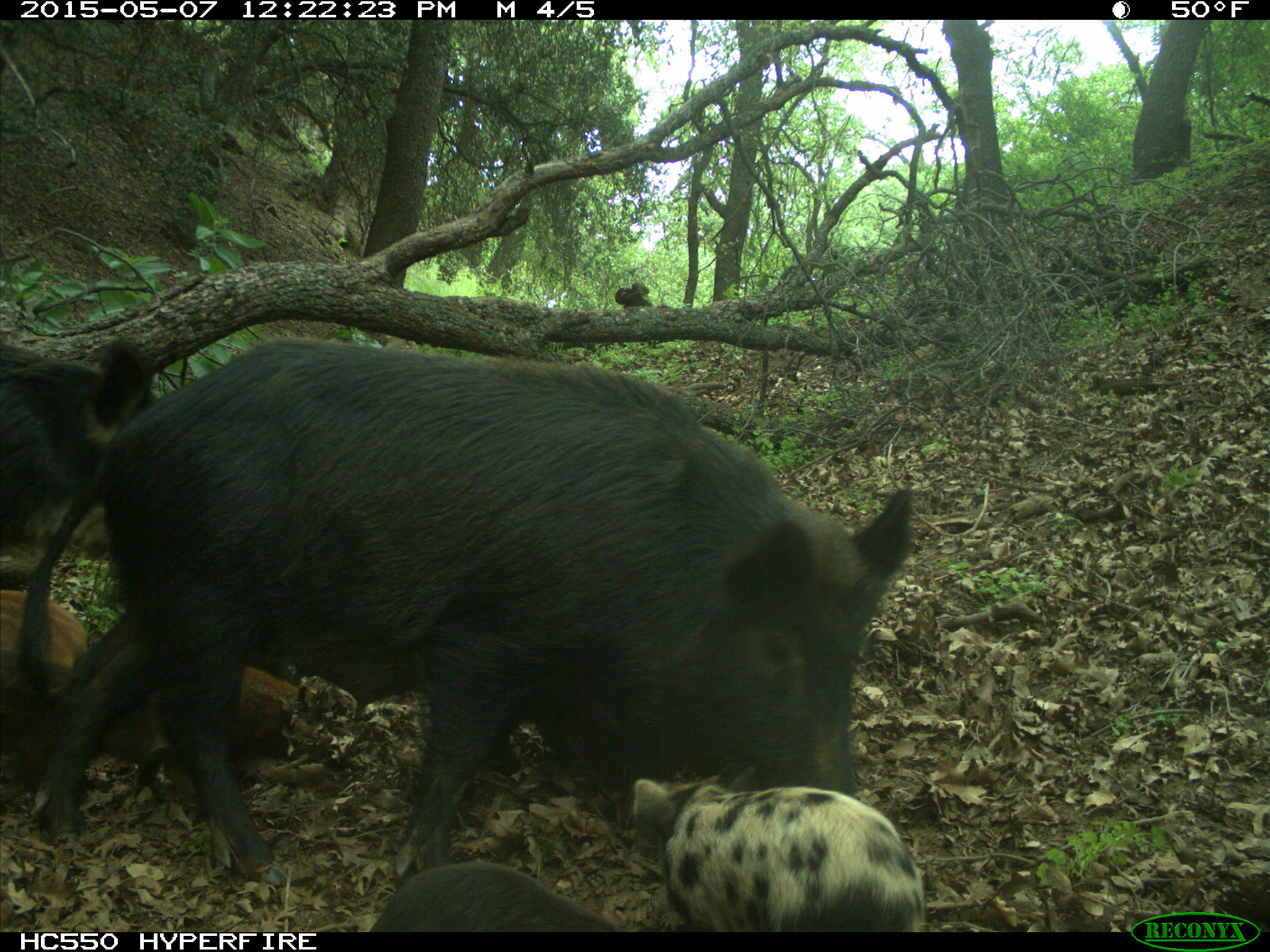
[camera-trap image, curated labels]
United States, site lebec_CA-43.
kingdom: Animalia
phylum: Chordata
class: Mammalia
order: Artiodactyla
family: Suidae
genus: Sus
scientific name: Sus scrofa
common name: wild boar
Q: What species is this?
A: Sus scrofa (wild boar).